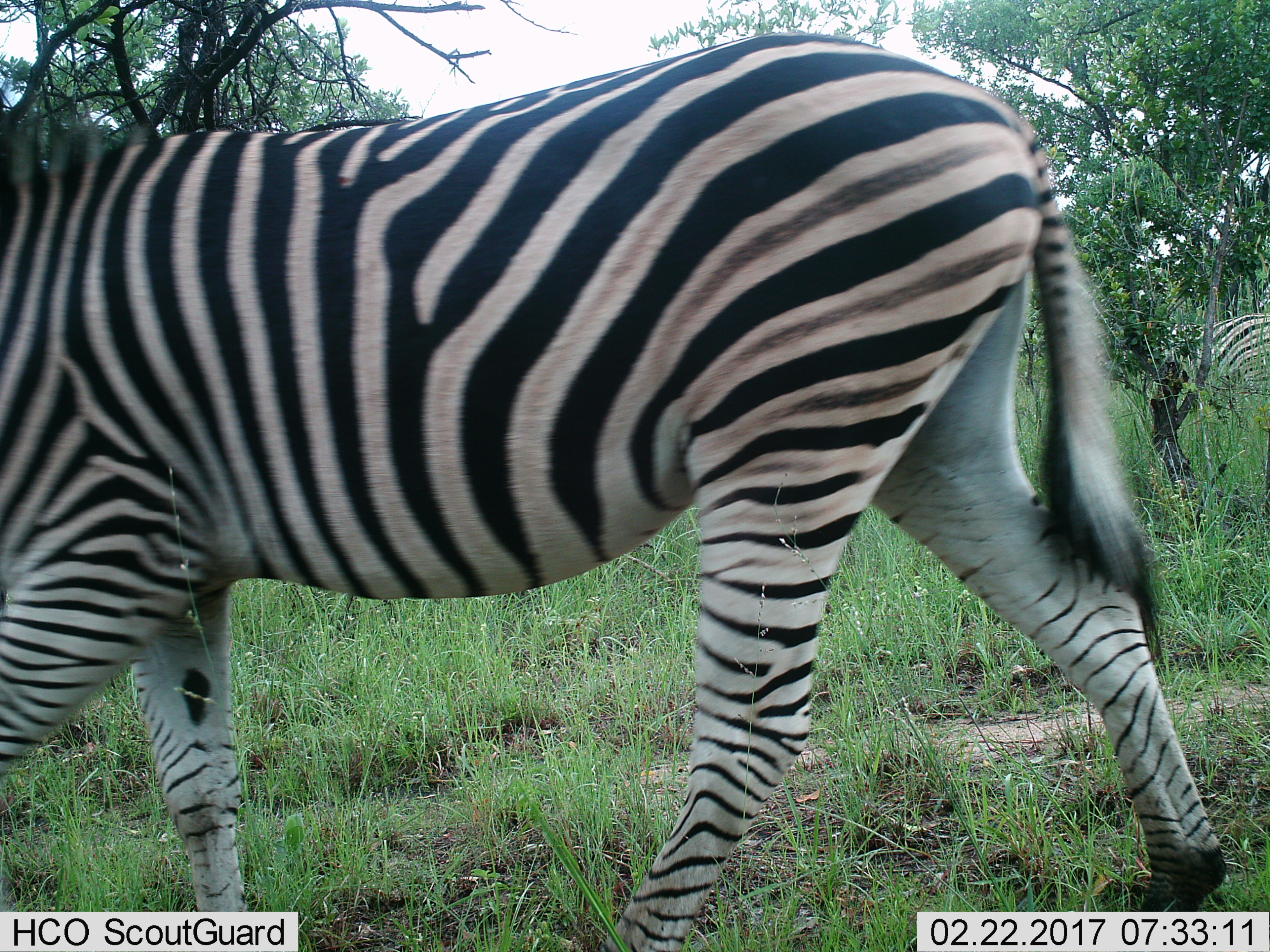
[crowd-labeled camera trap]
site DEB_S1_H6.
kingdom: Animalia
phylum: Chordata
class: Mammalia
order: Perissodactyla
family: Equidae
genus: Equus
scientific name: Equus quagga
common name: plains zebra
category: zebraplains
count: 1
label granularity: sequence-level